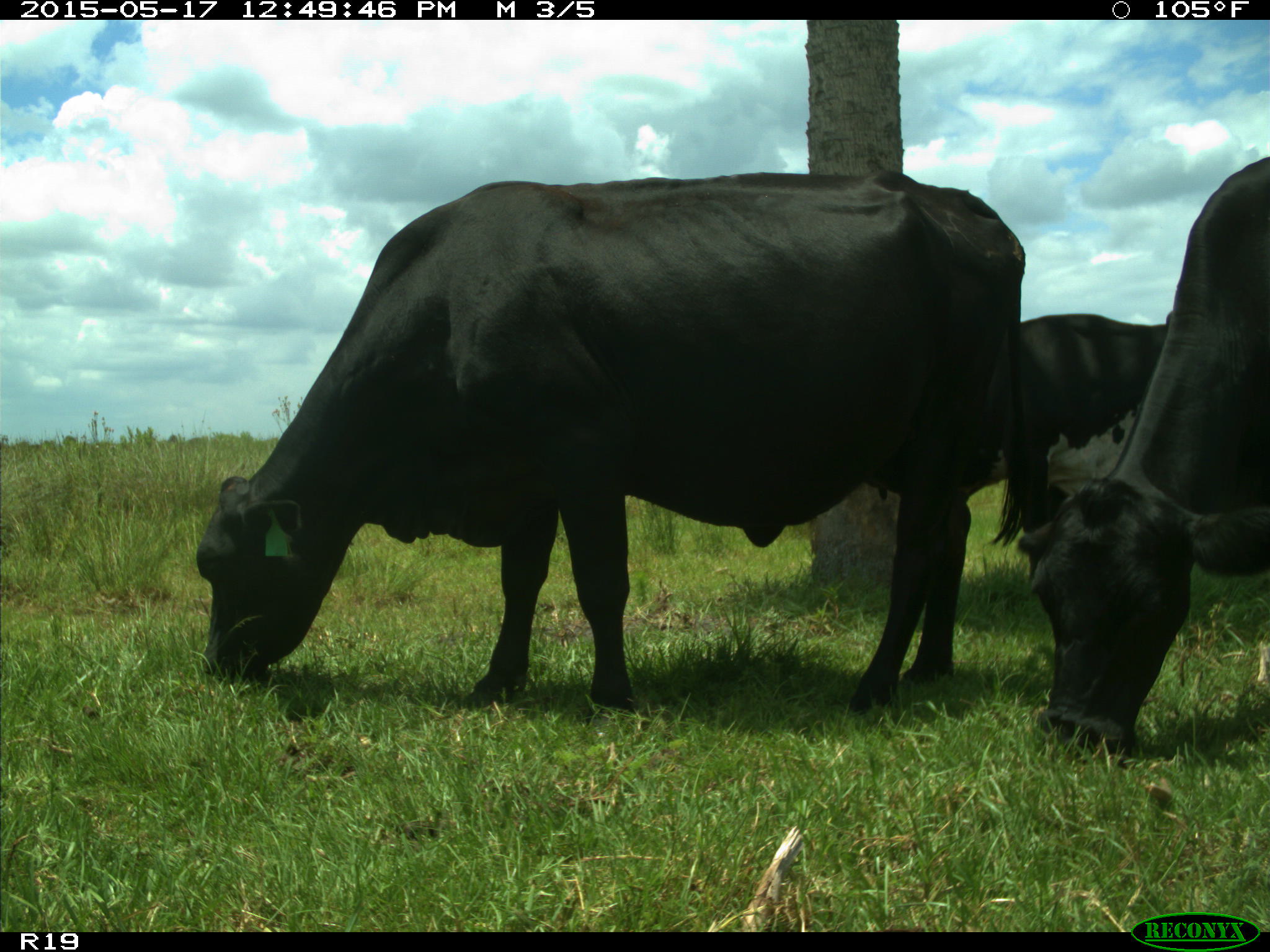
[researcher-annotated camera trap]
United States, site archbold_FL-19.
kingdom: Animalia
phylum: Chordata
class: Mammalia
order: Artiodactyla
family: Bovidae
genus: Bos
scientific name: Bos taurus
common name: domestic cow